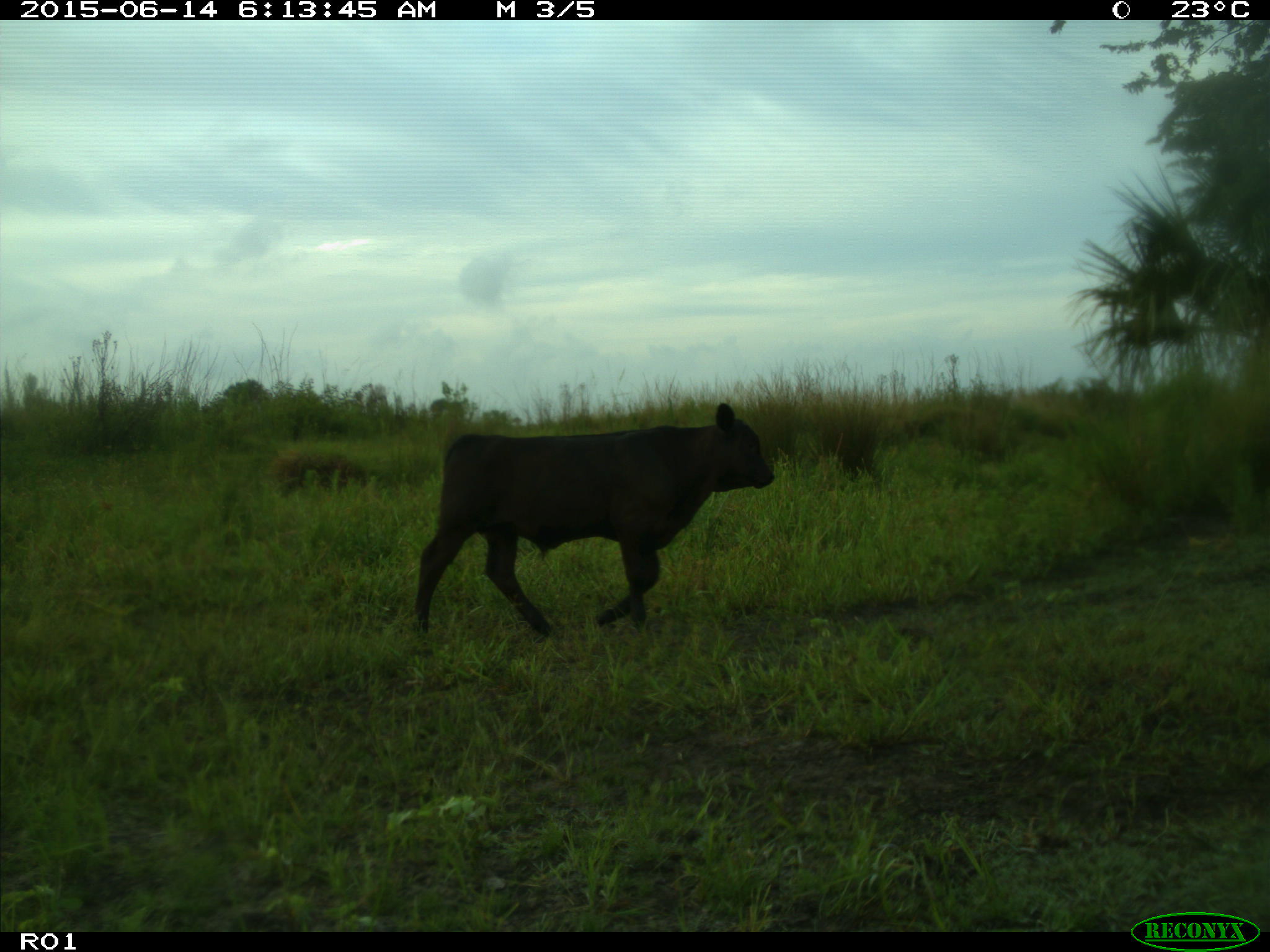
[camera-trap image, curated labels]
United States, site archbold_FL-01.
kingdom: Animalia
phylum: Chordata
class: Mammalia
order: Artiodactyla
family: Bovidae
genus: Bos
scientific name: Bos taurus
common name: domestic cow